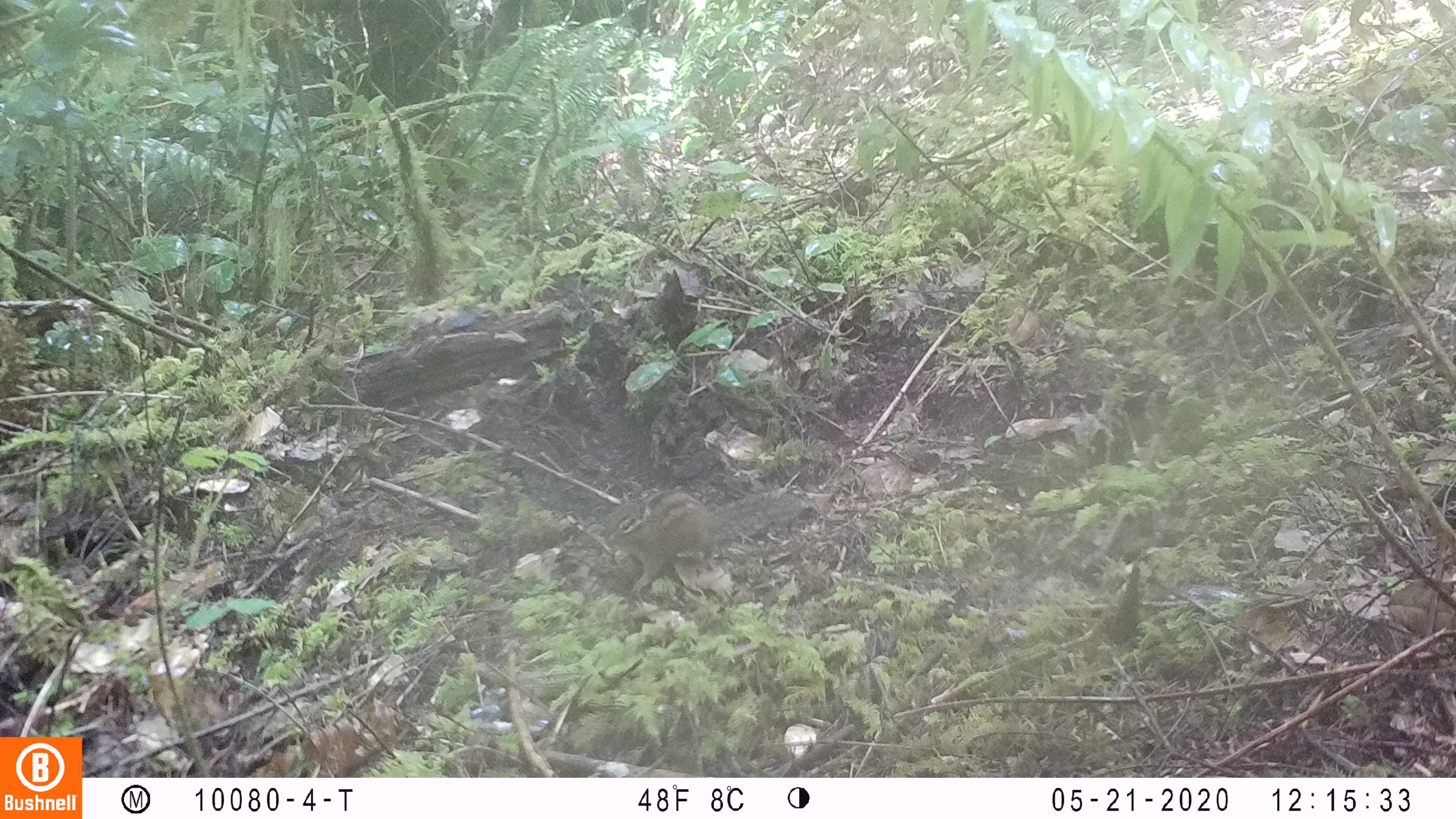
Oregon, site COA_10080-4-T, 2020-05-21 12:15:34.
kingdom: Animalia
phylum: Chordata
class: Mammalia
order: Rodentia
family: Sciuridae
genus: Neotamias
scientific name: Neotamias townsendii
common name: townsend's chipmunk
Townsend's chipmunk (Neotamias townsendii).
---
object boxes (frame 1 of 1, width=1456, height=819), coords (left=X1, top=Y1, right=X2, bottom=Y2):
townsend's chipmunk: (left=601, top=480, right=808, bottom=603)